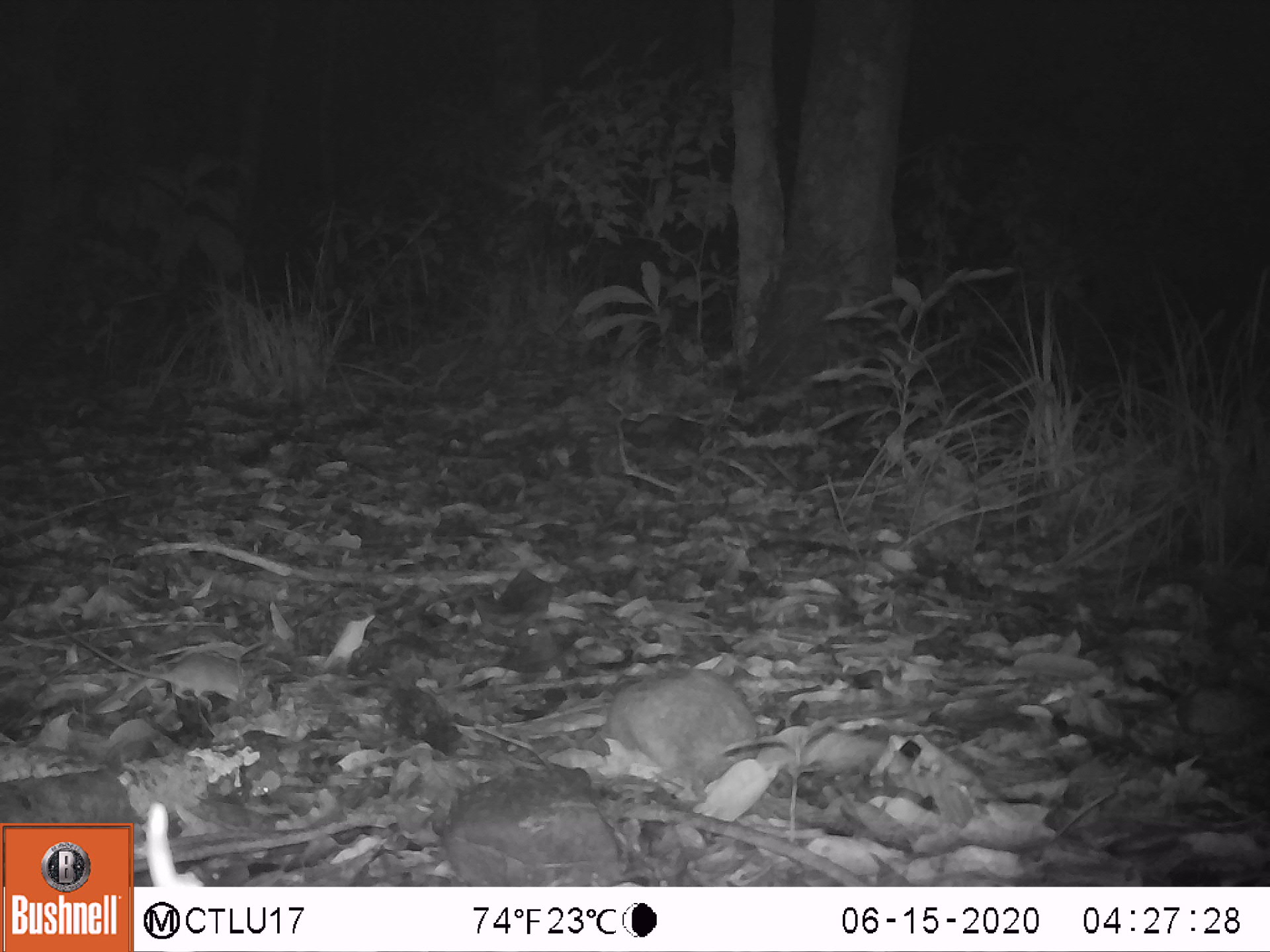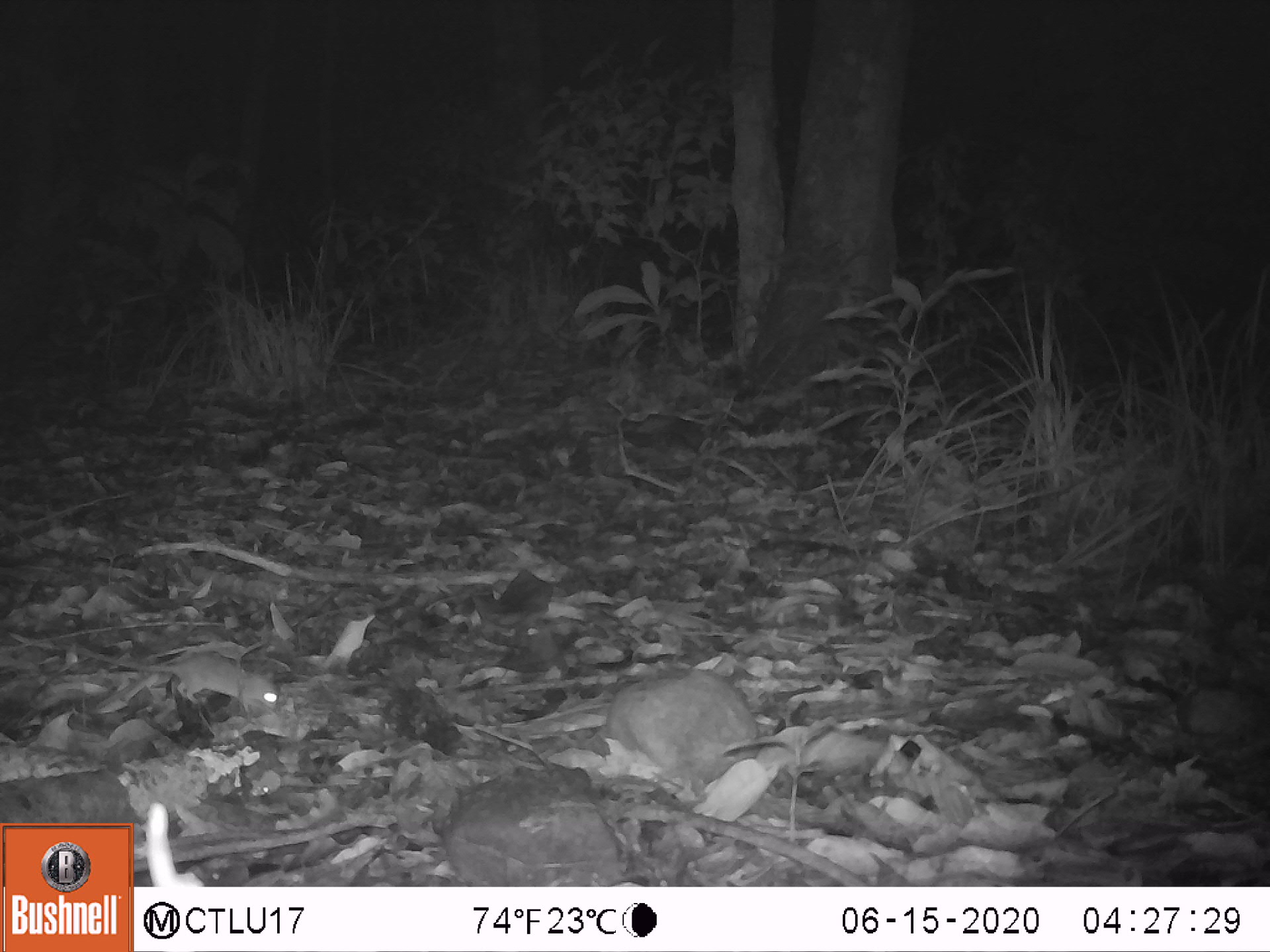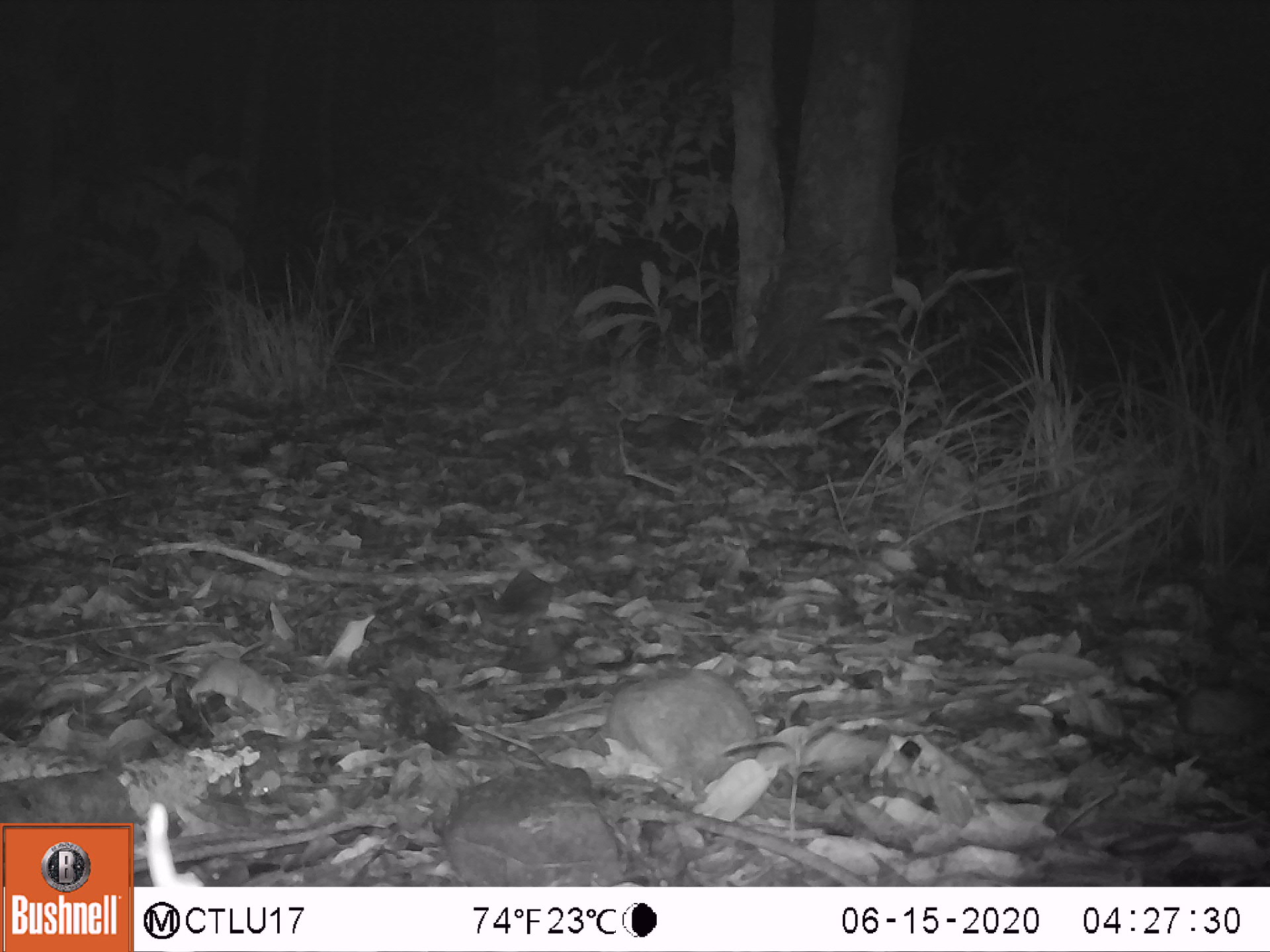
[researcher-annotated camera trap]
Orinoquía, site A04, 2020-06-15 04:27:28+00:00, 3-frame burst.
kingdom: Animalia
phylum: Chordata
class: Mammalia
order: Rodentia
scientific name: Rodentia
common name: rodent